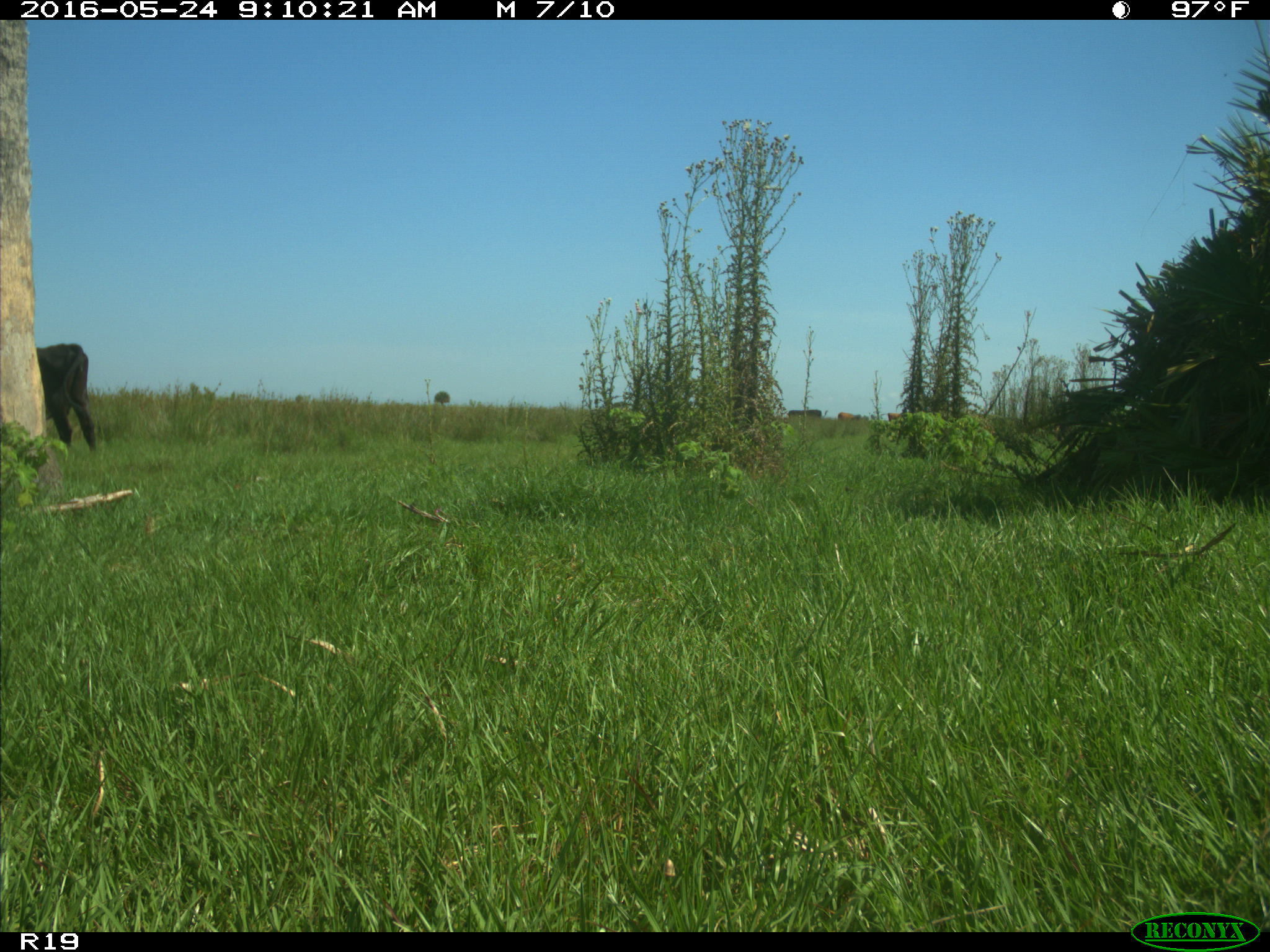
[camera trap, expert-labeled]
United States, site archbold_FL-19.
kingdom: Animalia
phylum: Chordata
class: Mammalia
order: Artiodactyla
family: Bovidae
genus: Bos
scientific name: Bos taurus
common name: domestic cow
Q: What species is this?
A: Bos taurus (domestic cow).